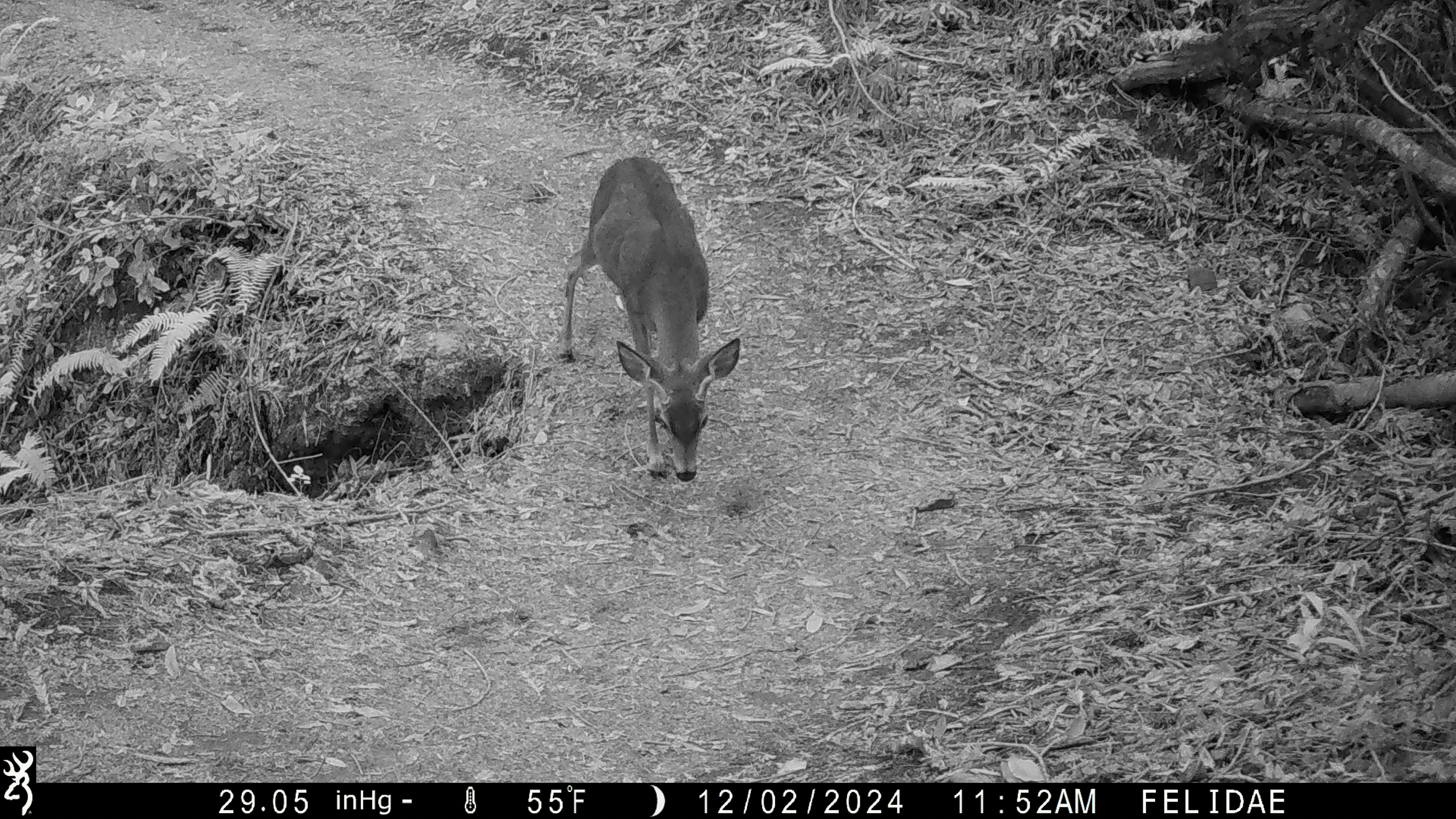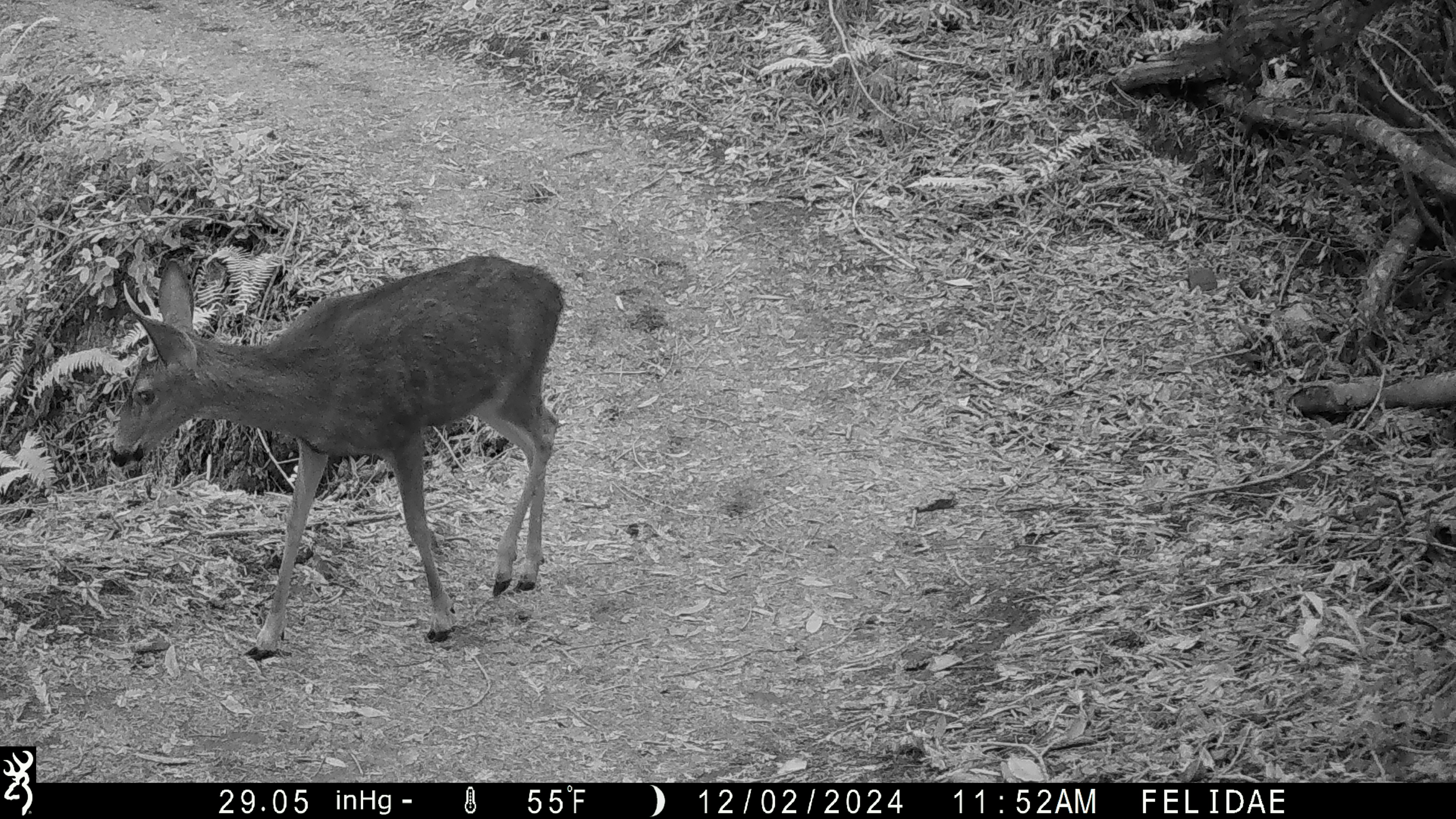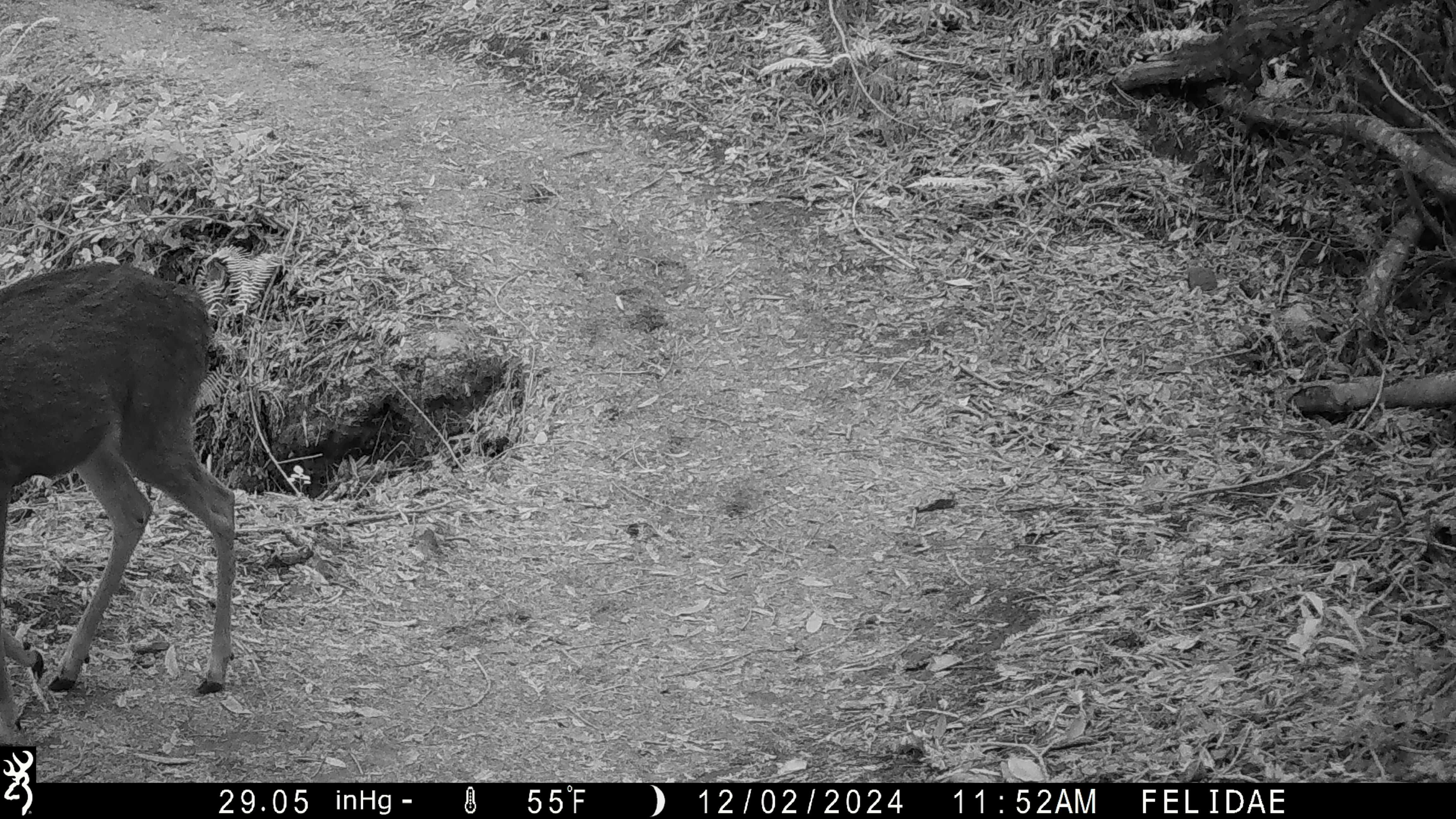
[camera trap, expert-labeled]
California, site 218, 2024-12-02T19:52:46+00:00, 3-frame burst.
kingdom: Animalia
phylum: Chordata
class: Mammalia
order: Artiodactyla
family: Cervidae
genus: Odocoileus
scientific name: Odocoileus hemionus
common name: mule deer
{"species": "mule deer (Odocoileus hemionus)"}